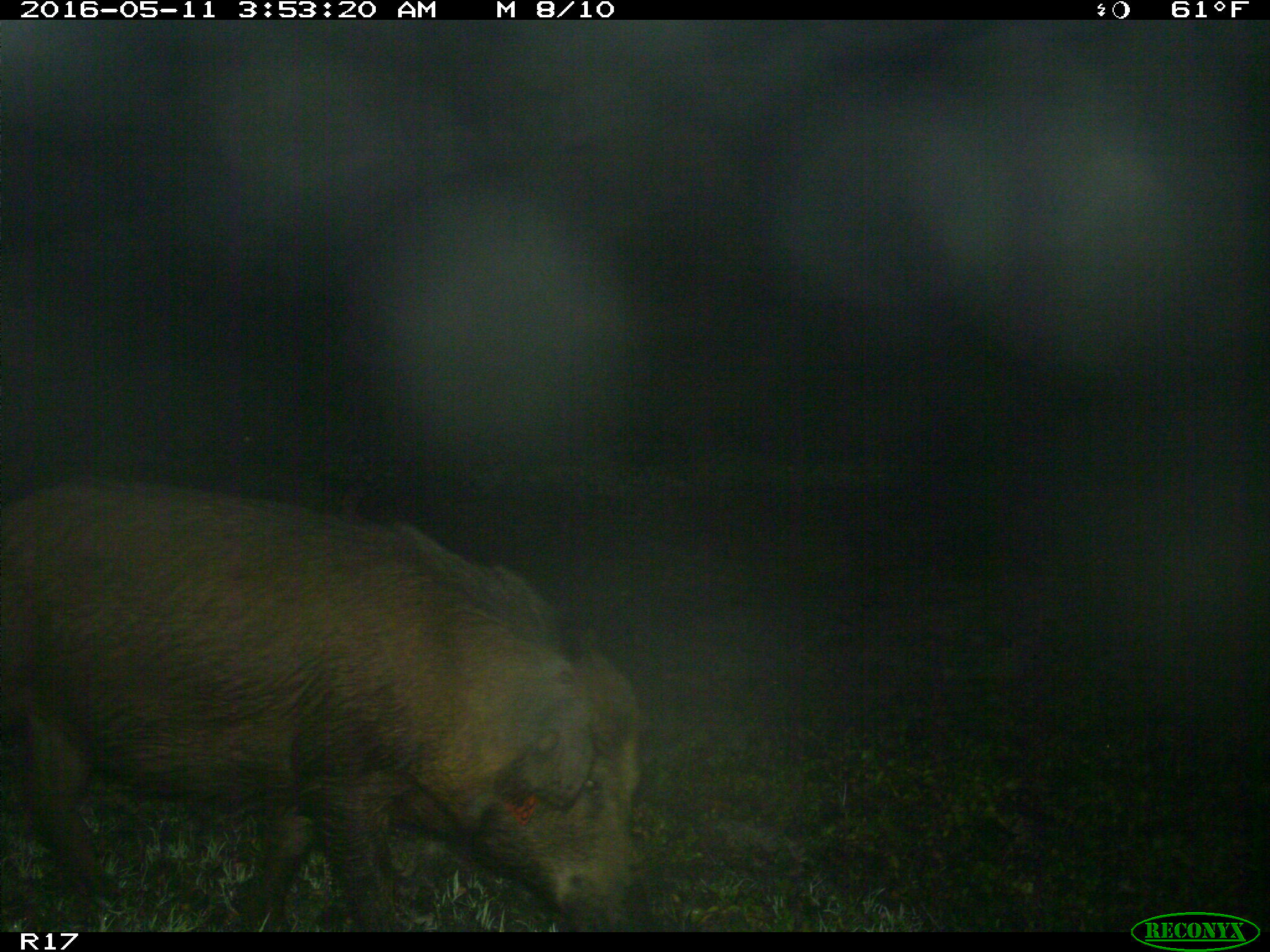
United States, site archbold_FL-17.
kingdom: Animalia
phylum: Chordata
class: Mammalia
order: Artiodactyla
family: Suidae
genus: Sus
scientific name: Sus scrofa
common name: wild boar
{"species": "Sus scrofa (wild boar)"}